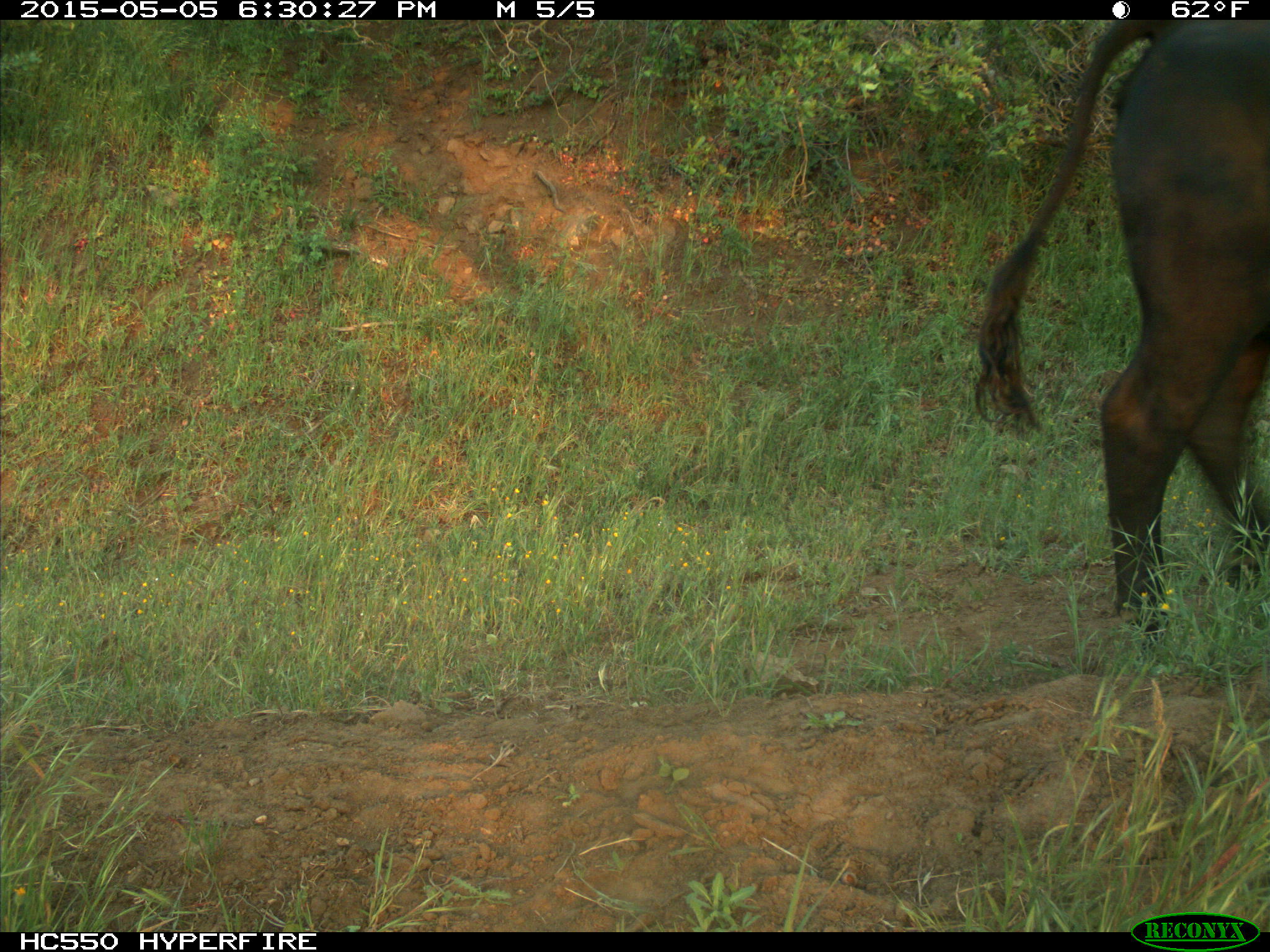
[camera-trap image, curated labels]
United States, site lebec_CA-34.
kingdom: Animalia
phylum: Chordata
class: Mammalia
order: Artiodactyla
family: Bovidae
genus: Bos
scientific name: Bos taurus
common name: domestic cow